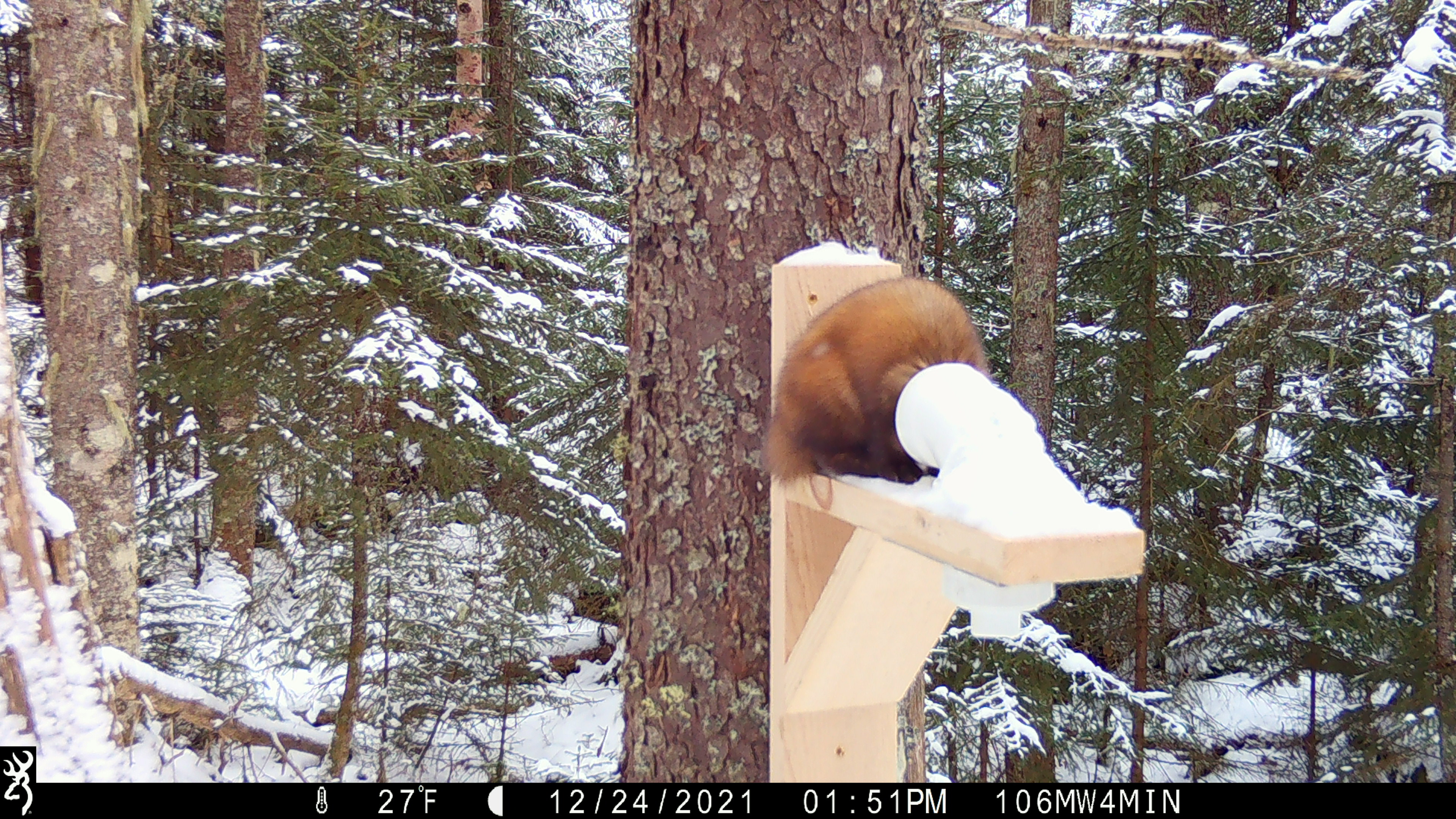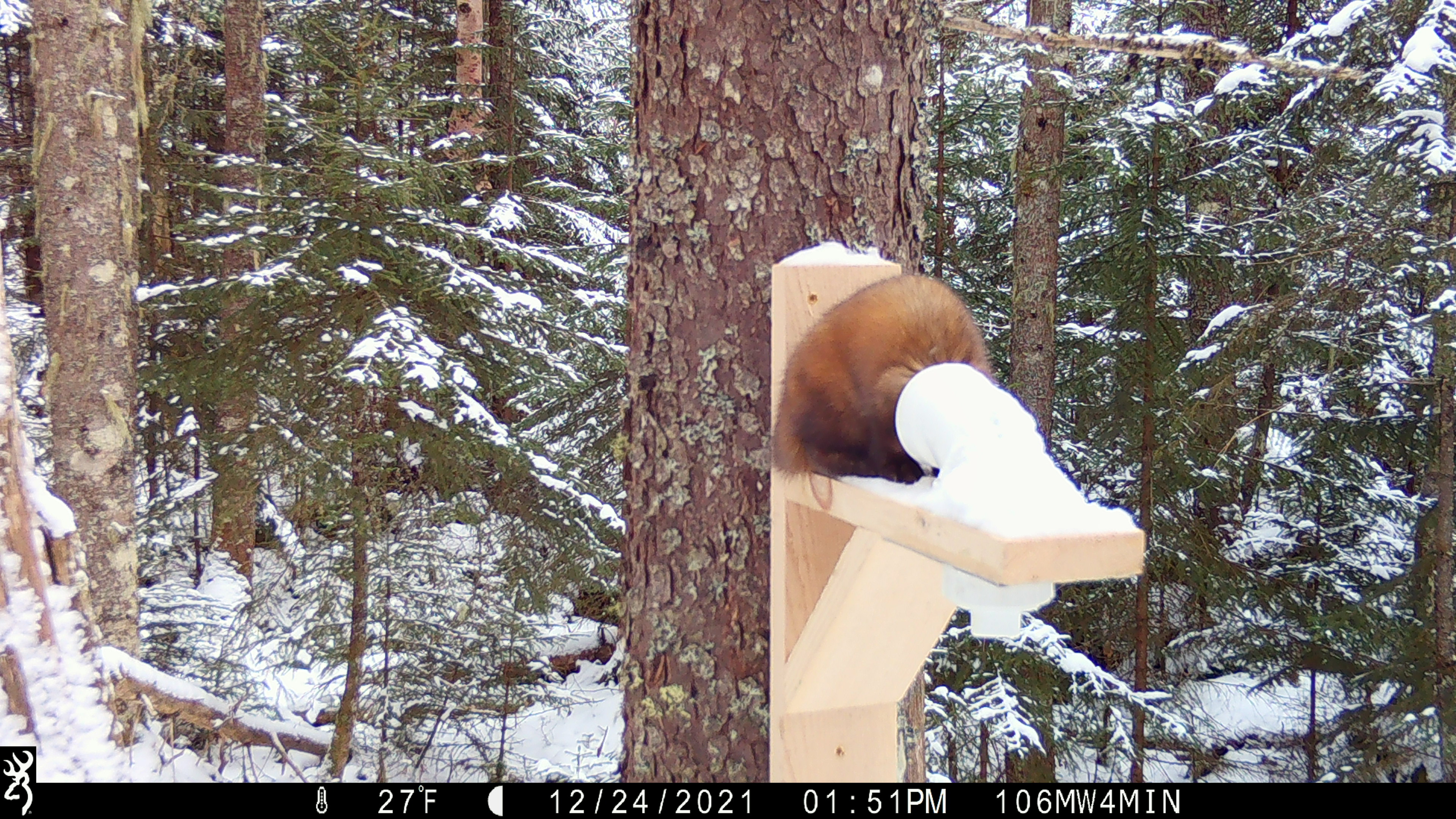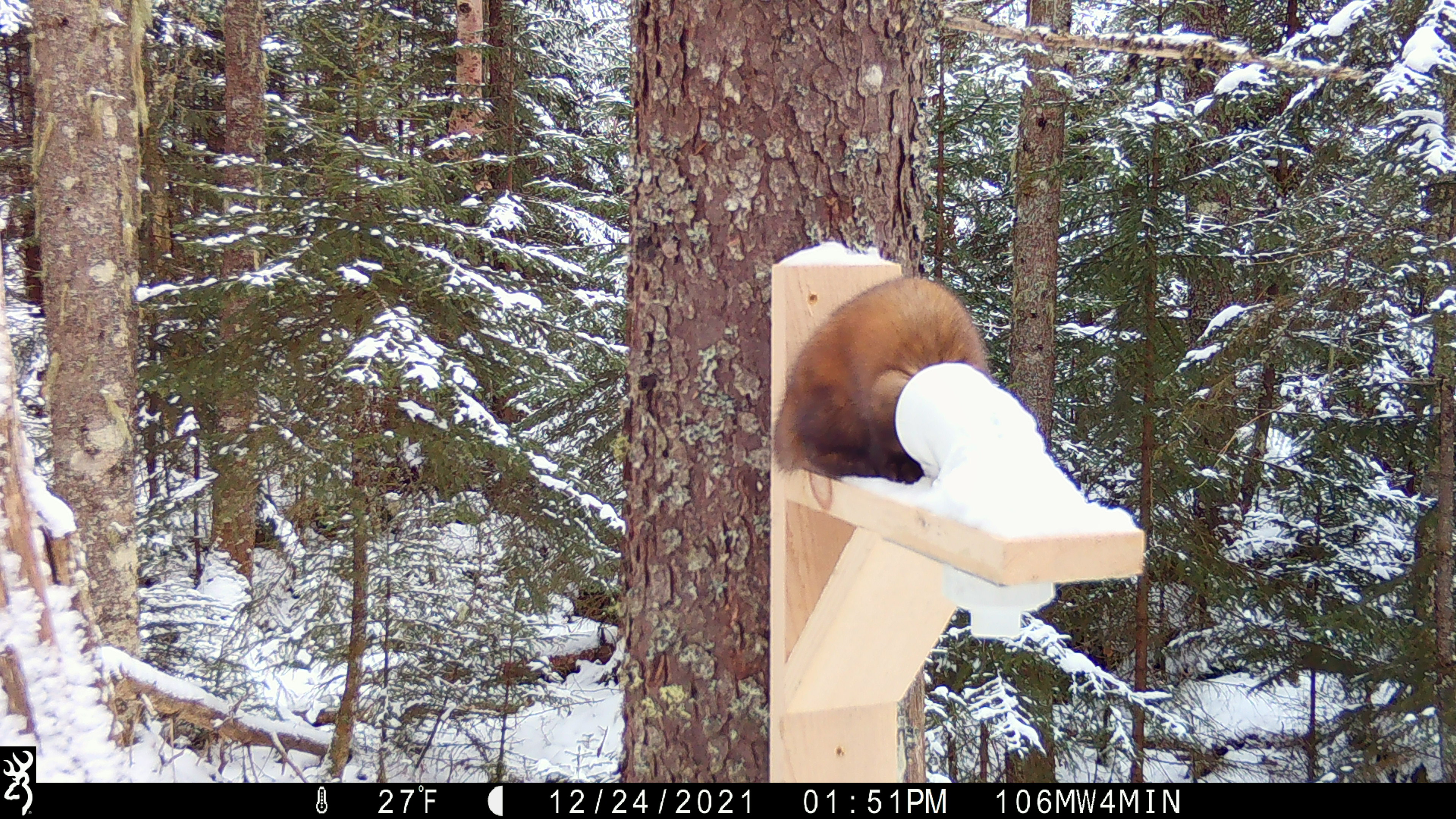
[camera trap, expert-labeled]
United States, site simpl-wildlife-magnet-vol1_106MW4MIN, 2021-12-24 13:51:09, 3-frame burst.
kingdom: Animalia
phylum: Chordata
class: Mammalia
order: Carnivora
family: Mustelidae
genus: Martes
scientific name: Martes americana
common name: american marten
American marten (Martes americana).